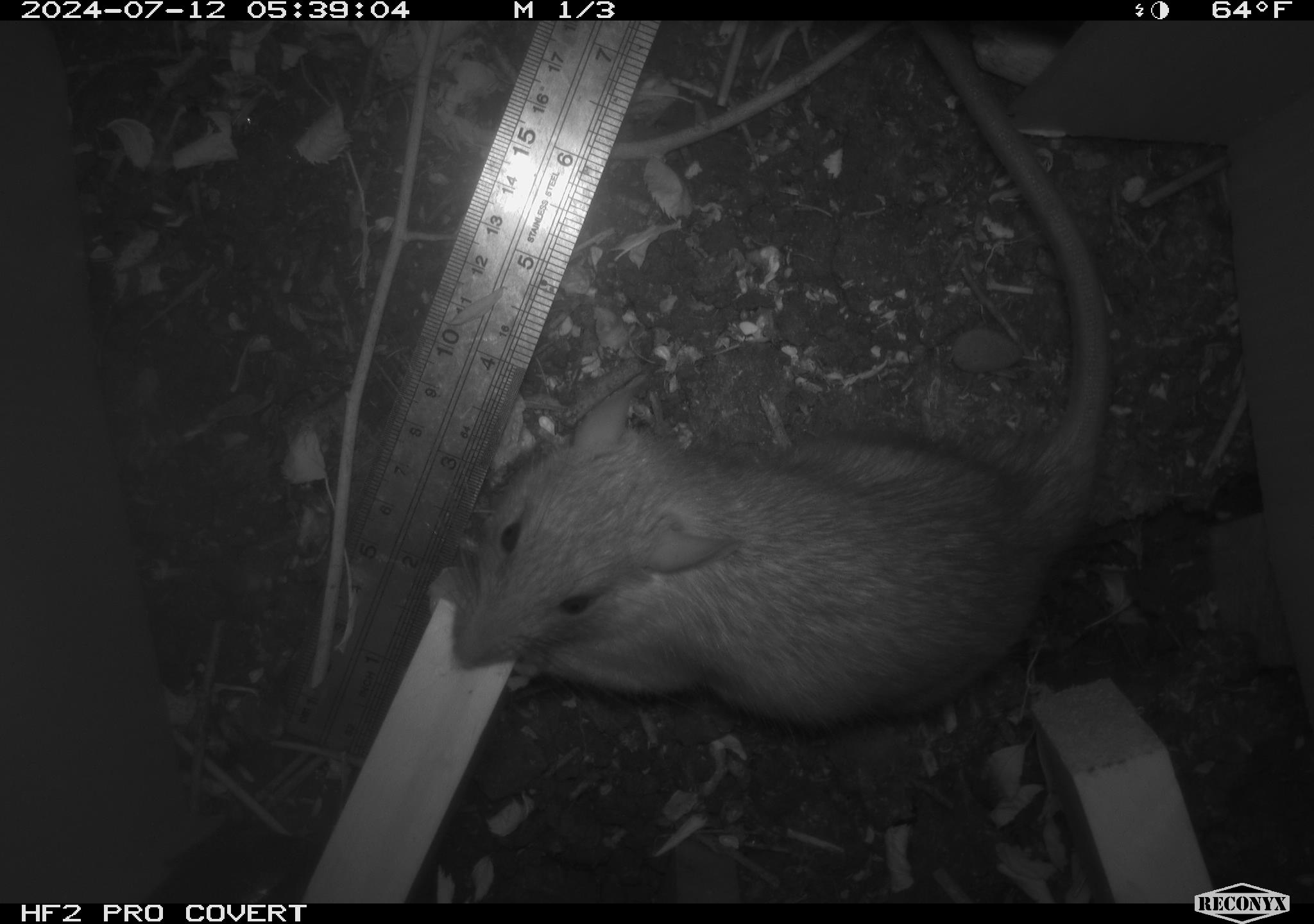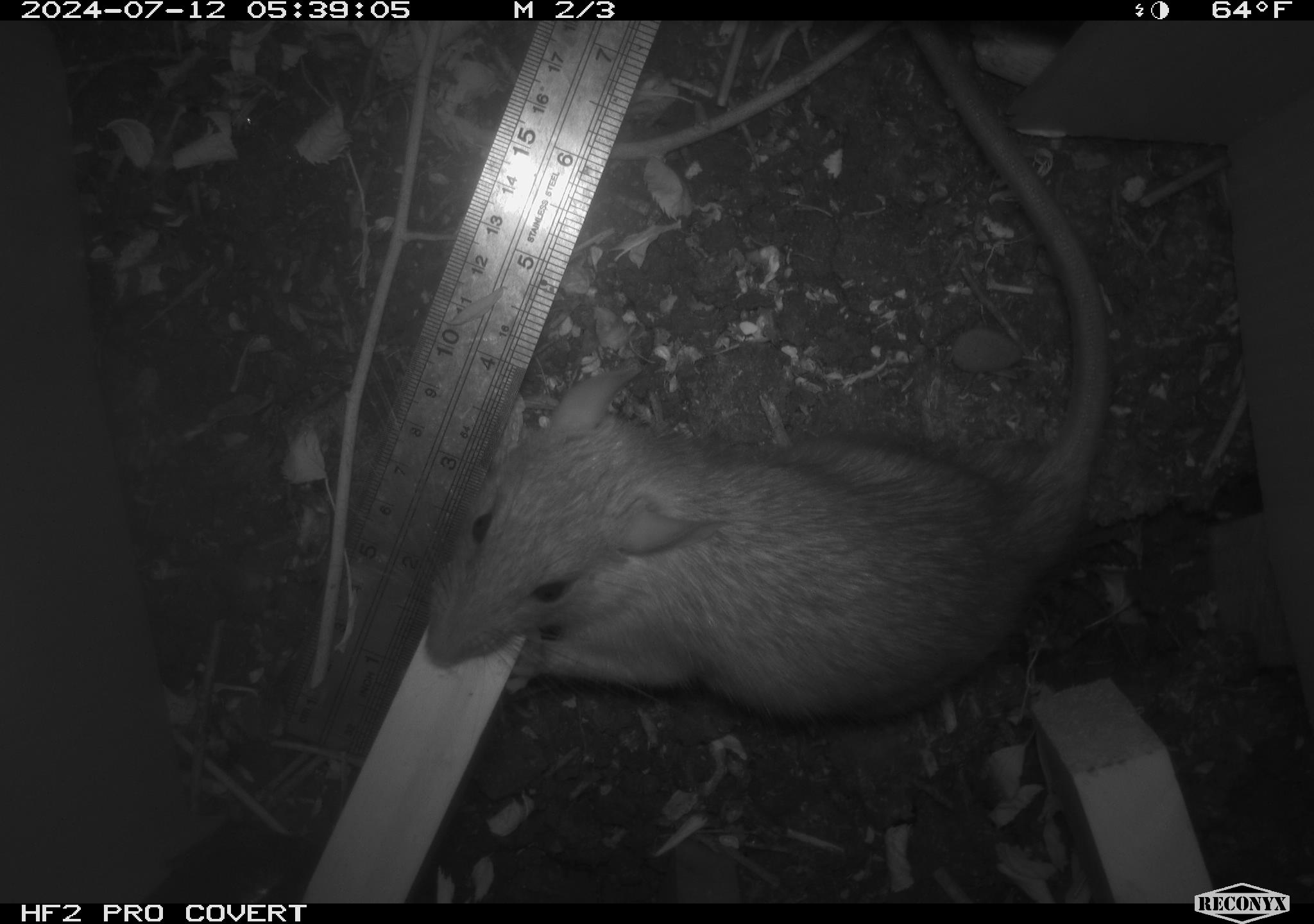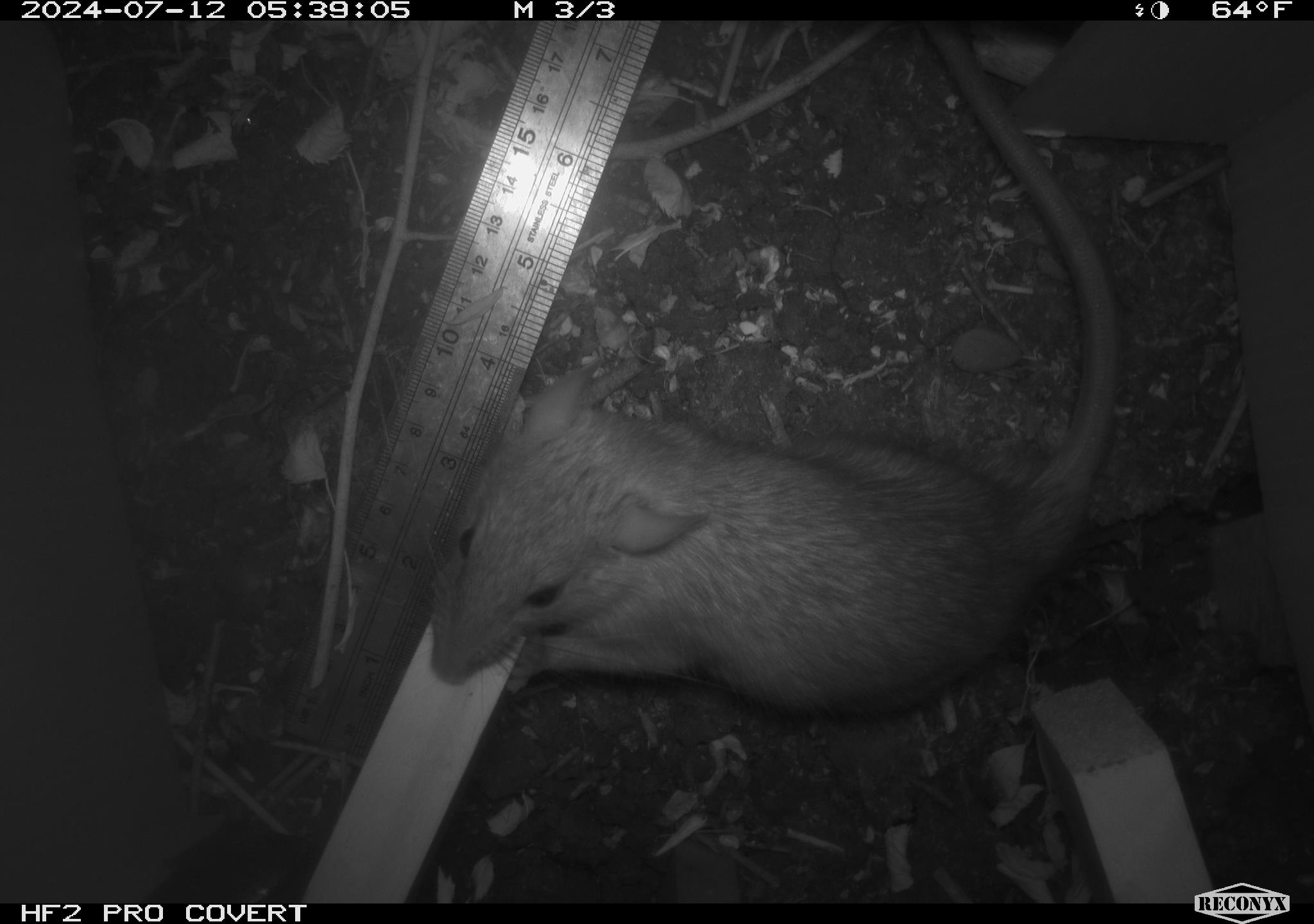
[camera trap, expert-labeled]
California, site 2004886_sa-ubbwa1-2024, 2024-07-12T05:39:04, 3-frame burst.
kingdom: Animalia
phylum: Chordata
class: Mammalia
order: Rodentia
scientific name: Rodentia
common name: woodrat or rat or mouse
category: woodrat or rat or mouse species